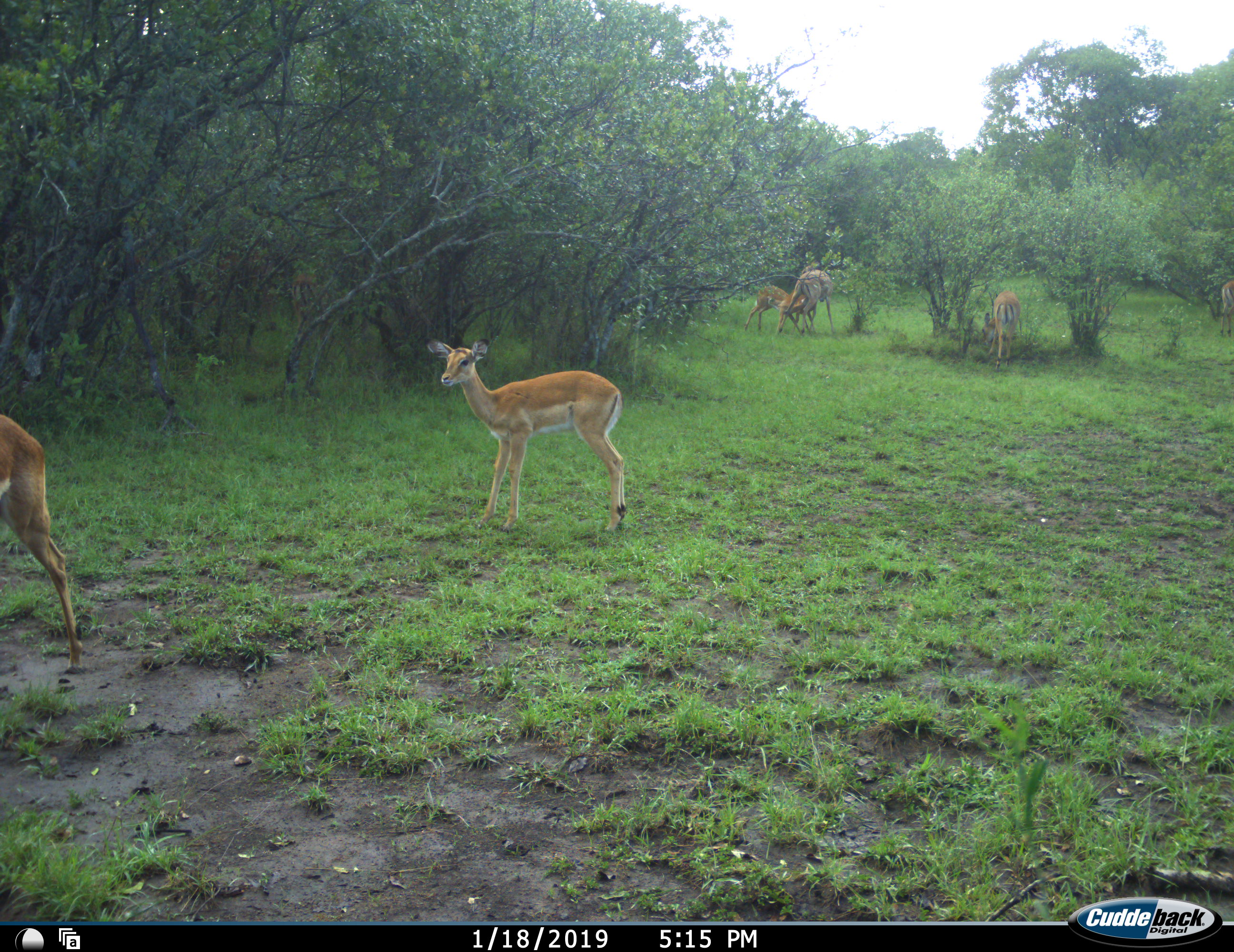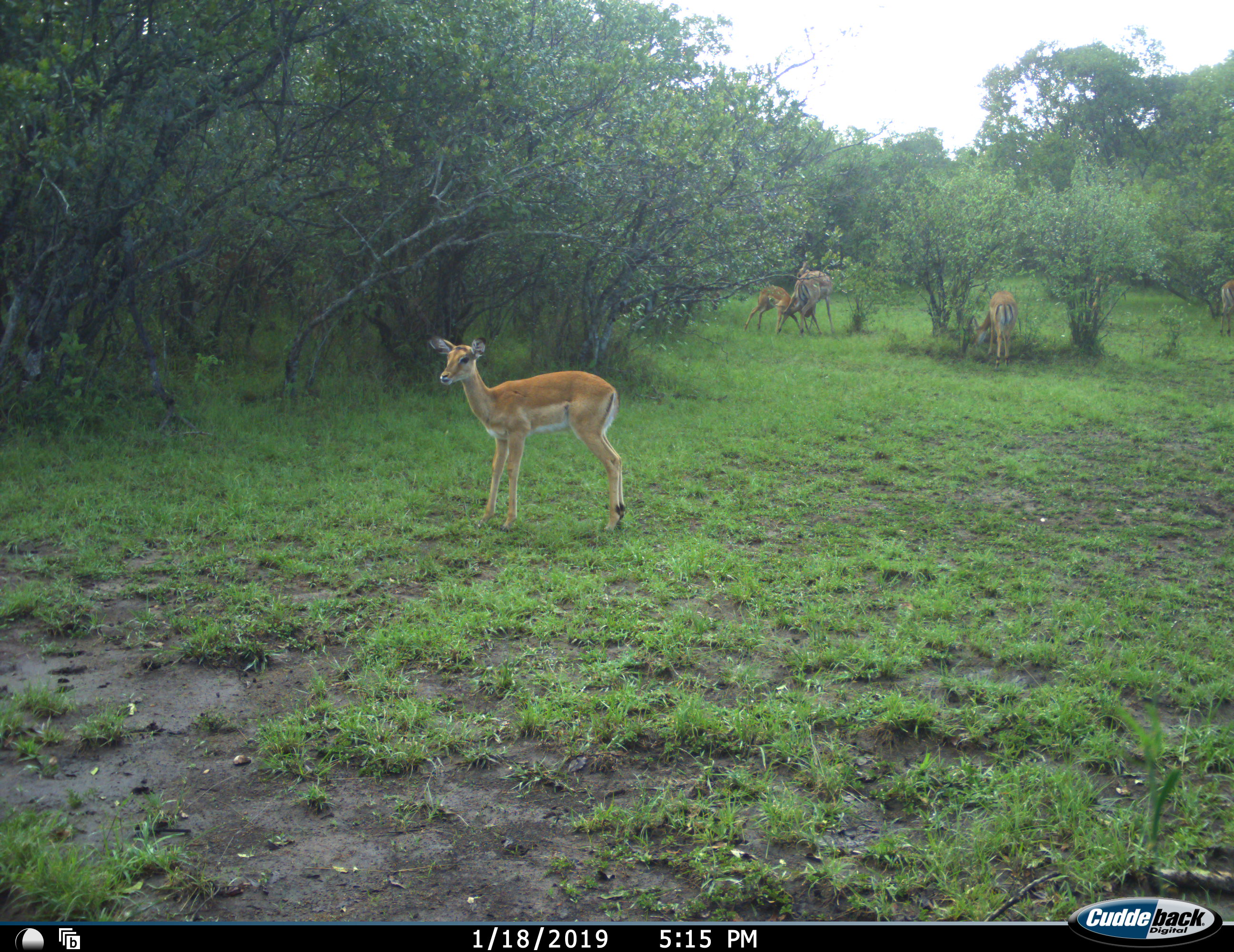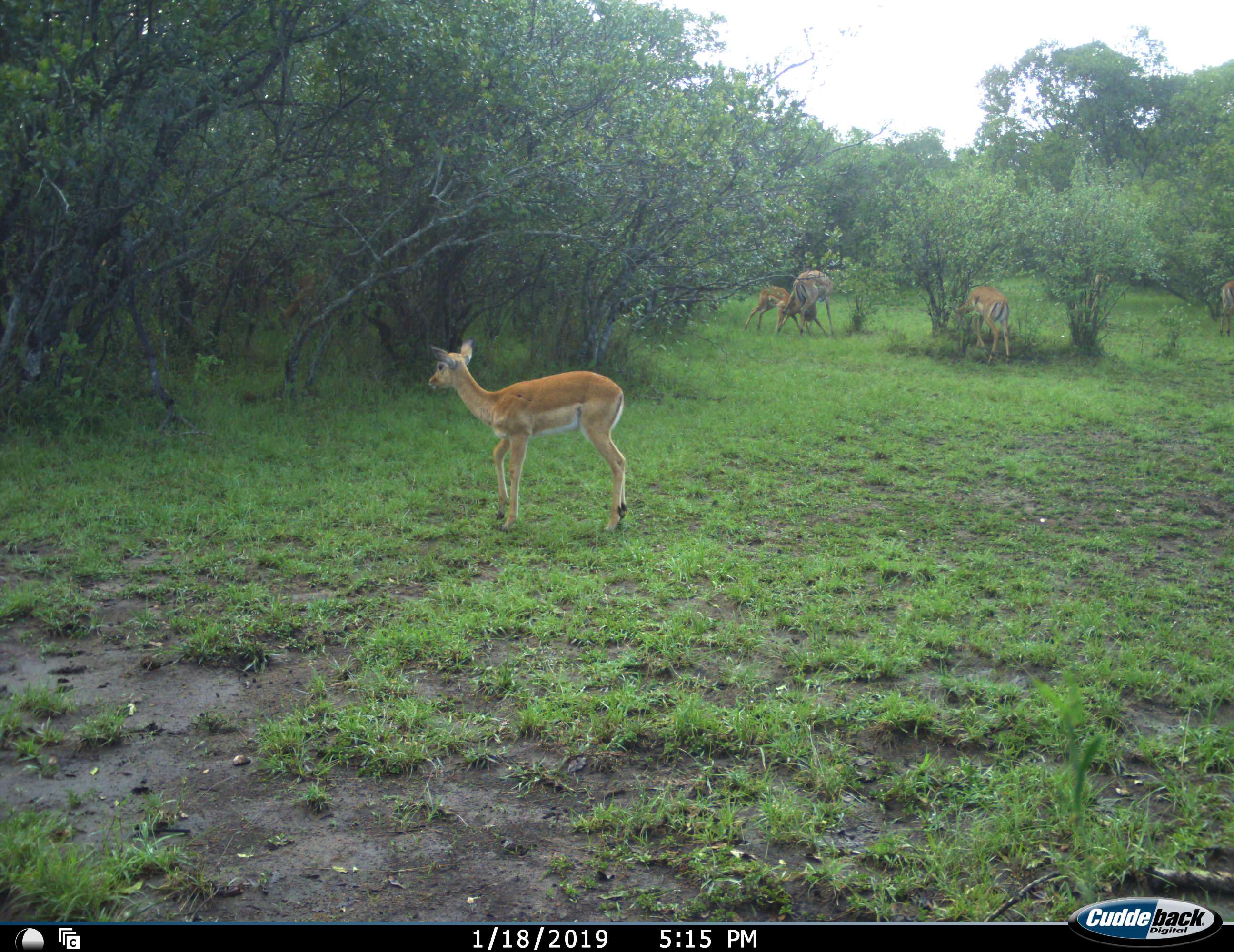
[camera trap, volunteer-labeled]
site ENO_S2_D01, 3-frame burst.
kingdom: Animalia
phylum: Chordata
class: Mammalia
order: Artiodactyla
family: Bovidae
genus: Aepyceros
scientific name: Aepyceros melampus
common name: impala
Impala (Aepyceros melampus), count 6. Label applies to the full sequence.